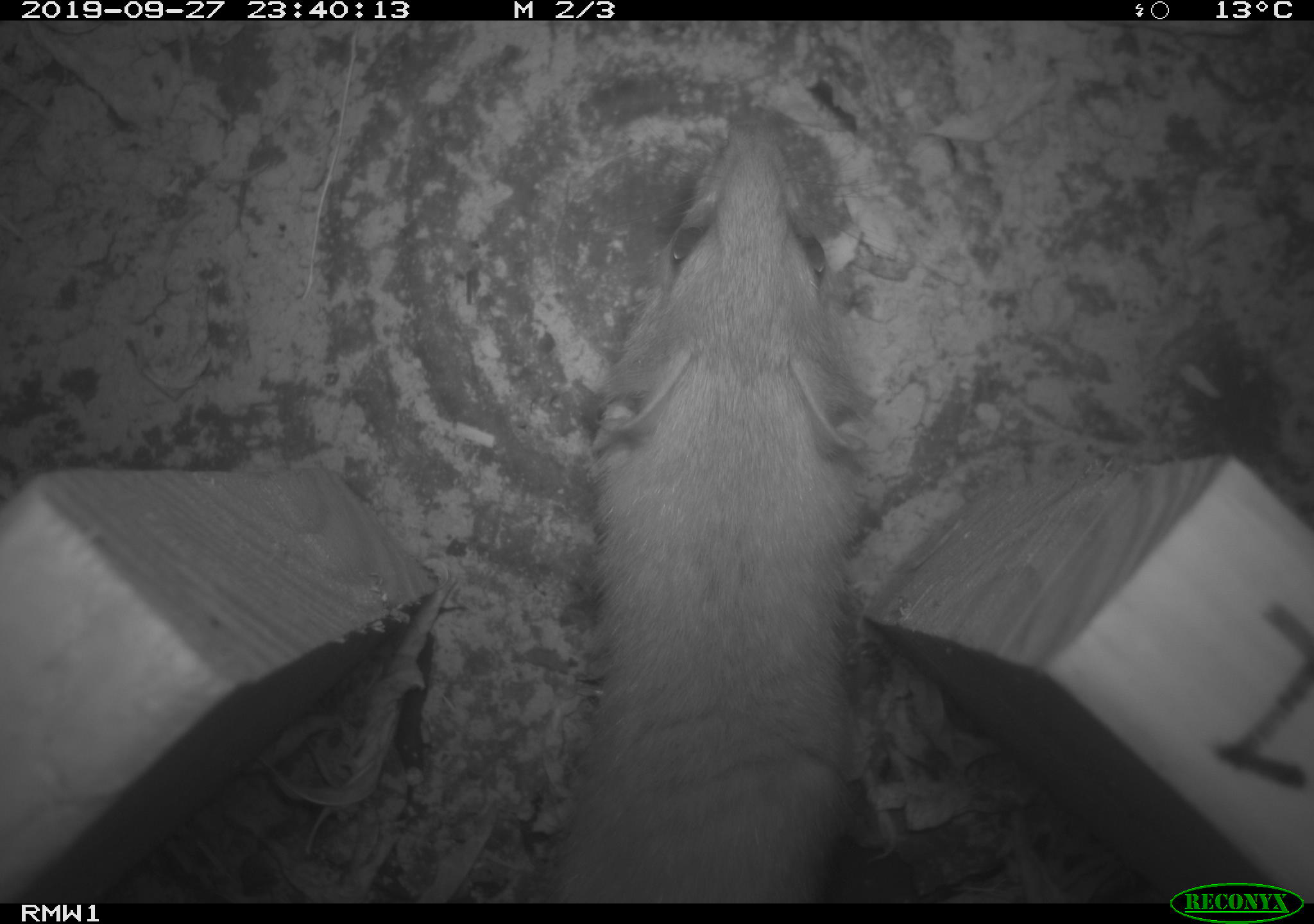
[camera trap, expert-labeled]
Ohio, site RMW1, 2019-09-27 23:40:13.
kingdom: Animalia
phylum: Chordata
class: Mammalia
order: Carnivora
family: Mustelidae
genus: Neogale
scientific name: Neogale frenata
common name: long-tailed weasel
Long-tailed weasel (Neogale frenata).